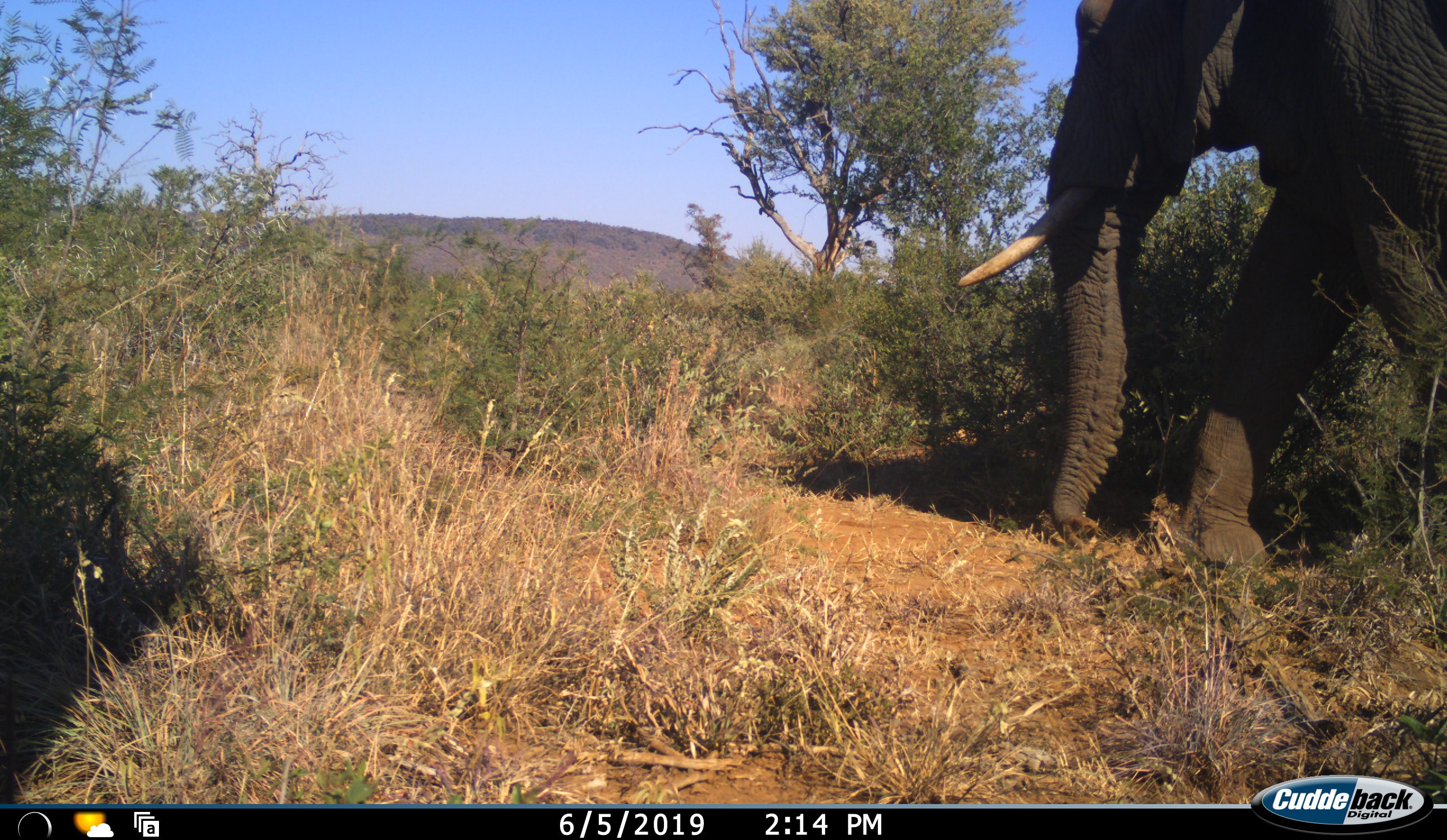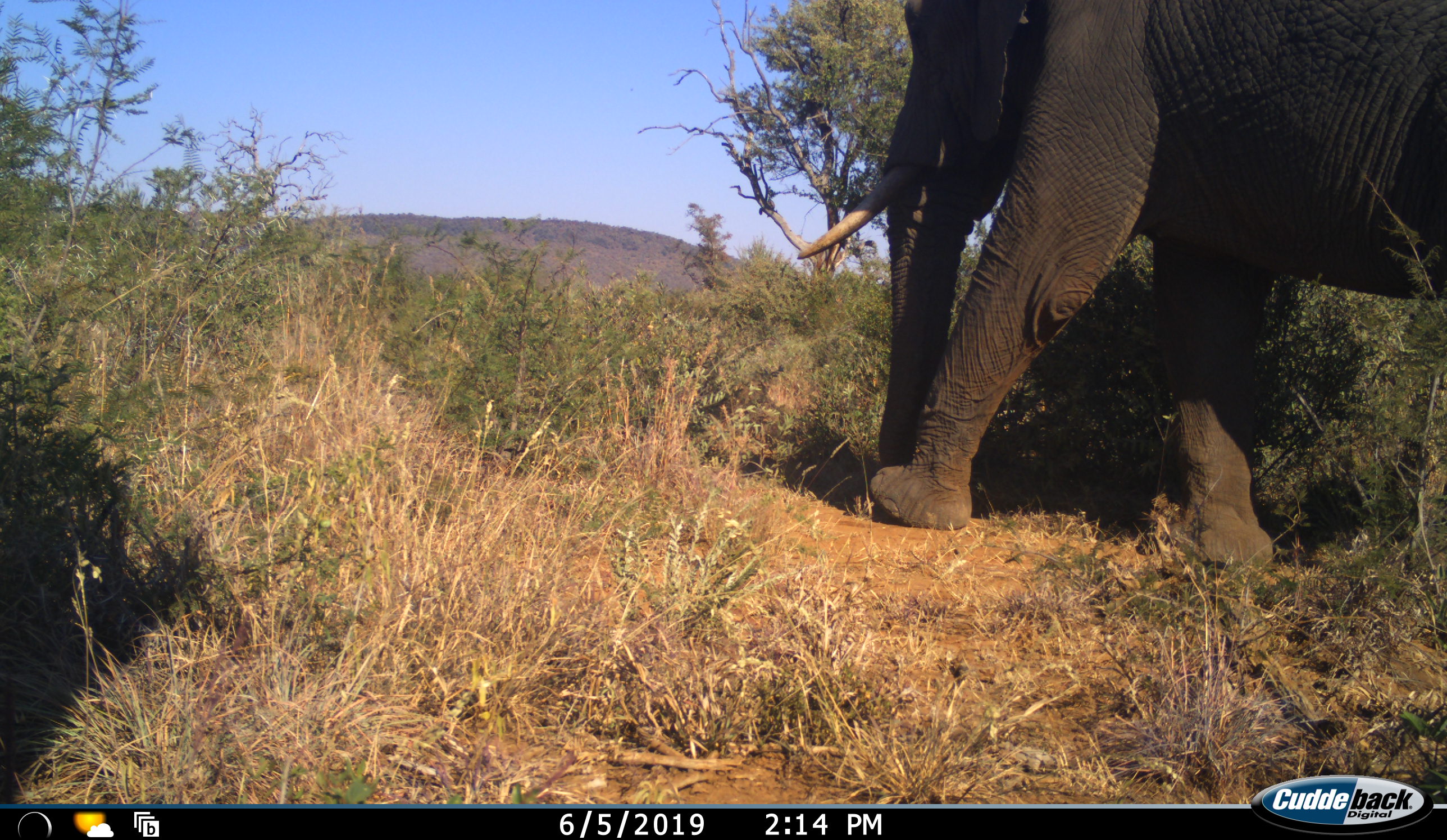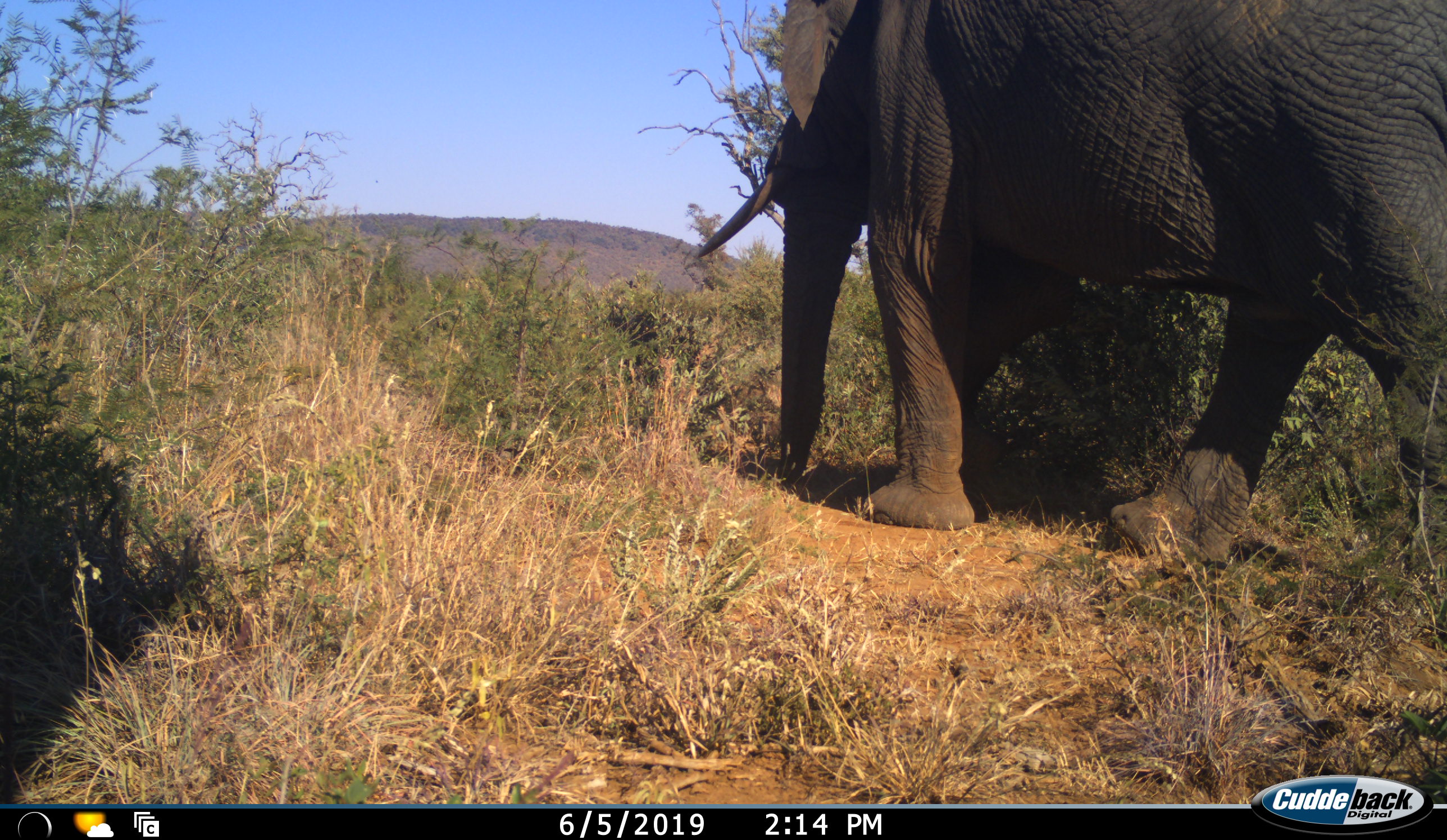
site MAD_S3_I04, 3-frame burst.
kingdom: Animalia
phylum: Chordata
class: Mammalia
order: Proboscidea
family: Elephantidae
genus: Loxodonta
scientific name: Loxodonta africana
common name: african bush elephant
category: elephant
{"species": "elephant (african bush elephant) (Loxodonta africana)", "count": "1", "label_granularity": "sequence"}